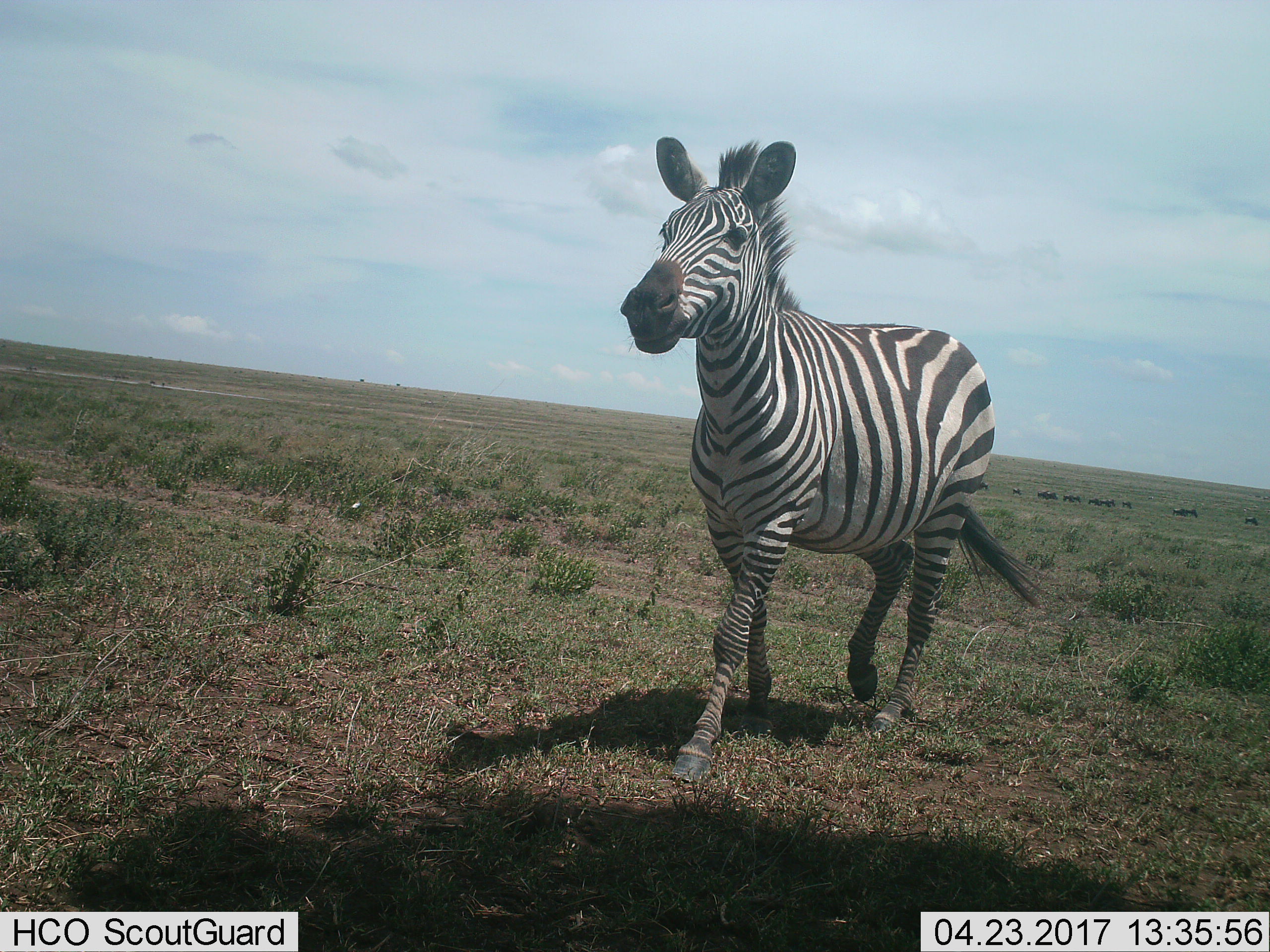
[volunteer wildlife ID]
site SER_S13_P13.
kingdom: Animalia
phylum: Chordata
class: Mammalia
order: Perissodactyla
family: Equidae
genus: Equus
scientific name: Equus quagga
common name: plains zebra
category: zebraplains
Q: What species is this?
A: Zebraplains (plains zebra) (Equus quagga).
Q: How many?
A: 1.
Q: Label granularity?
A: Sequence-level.